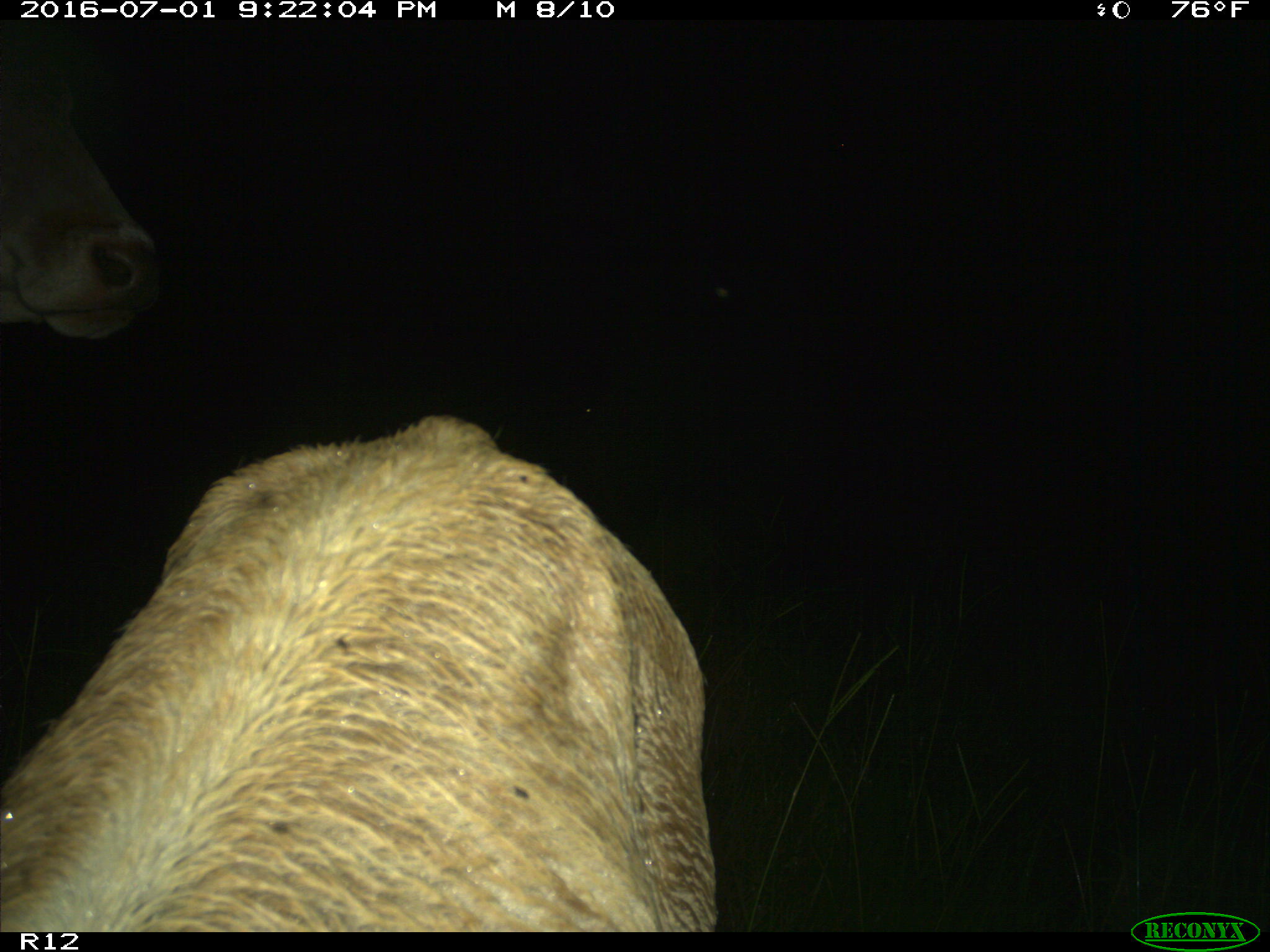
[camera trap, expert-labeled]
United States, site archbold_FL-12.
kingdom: Animalia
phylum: Chordata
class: Mammalia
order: Artiodactyla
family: Bovidae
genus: Bos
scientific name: Bos taurus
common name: domestic cow